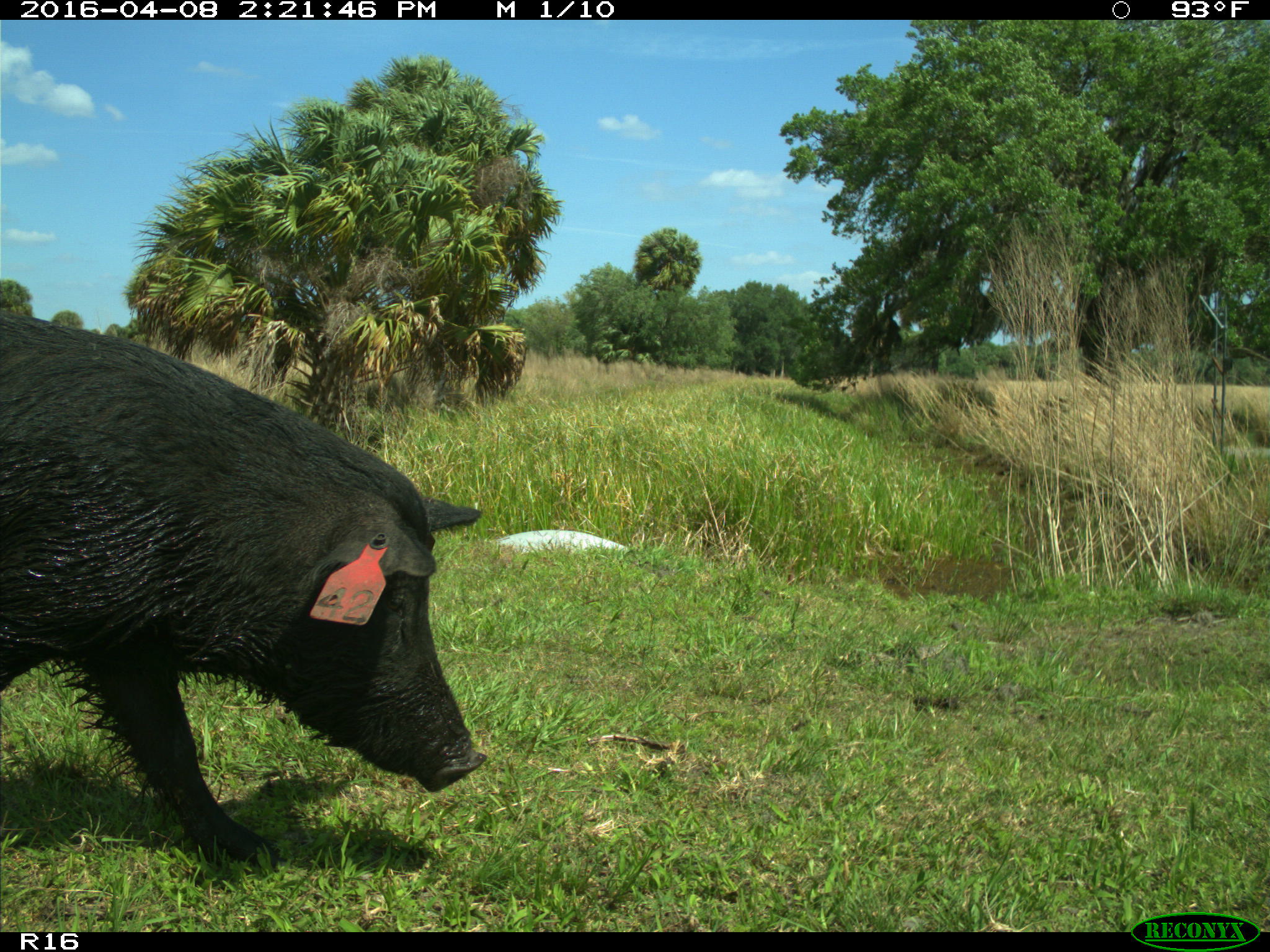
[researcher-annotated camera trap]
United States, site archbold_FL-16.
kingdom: Animalia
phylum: Chordata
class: Mammalia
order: Artiodactyla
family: Suidae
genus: Sus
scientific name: Sus scrofa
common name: wild boar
Sus scrofa (wild boar).